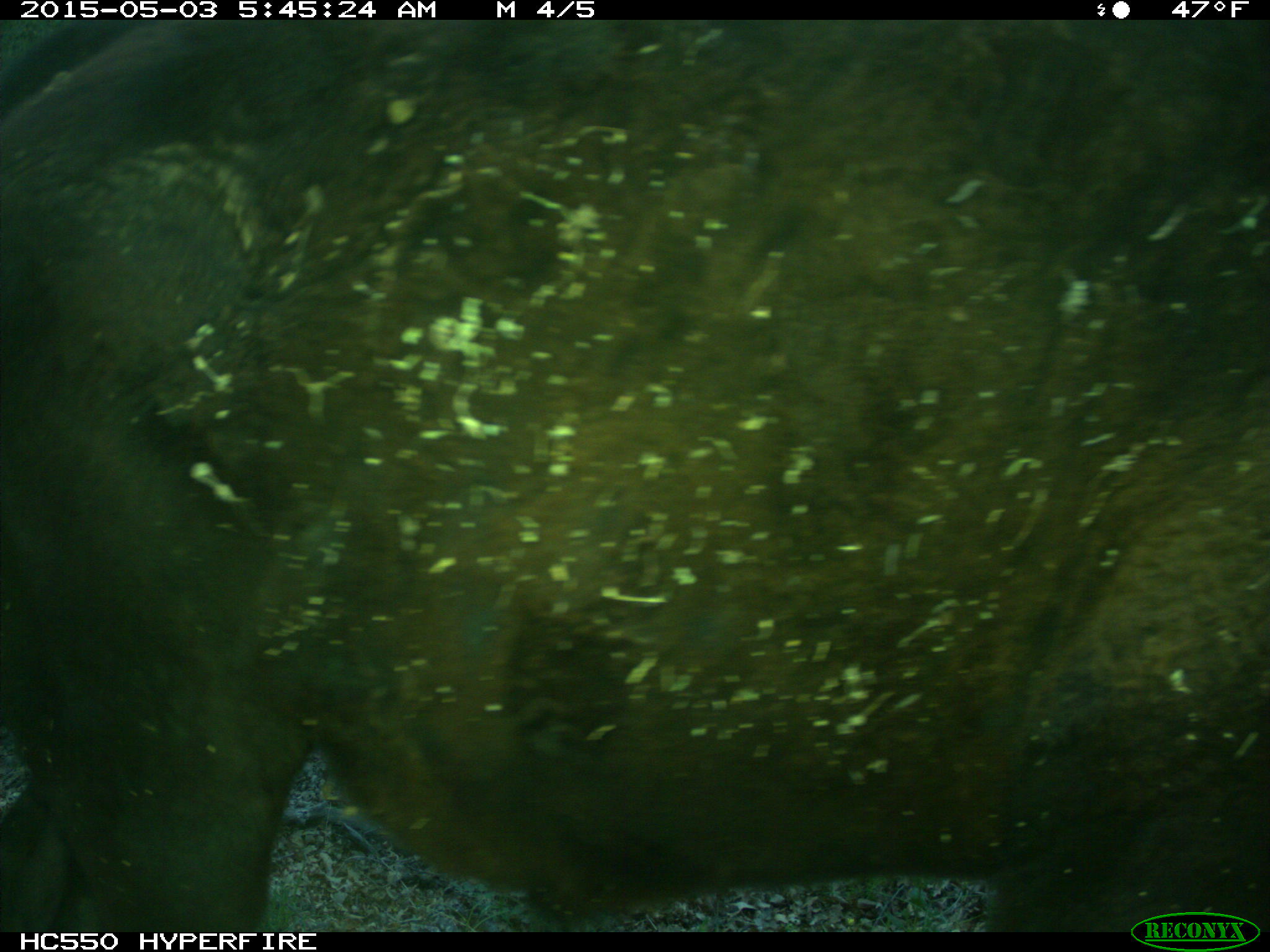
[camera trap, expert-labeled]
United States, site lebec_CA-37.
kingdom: Animalia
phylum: Chordata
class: Mammalia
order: Artiodactyla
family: Bovidae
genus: Bos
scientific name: Bos taurus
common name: domestic cow